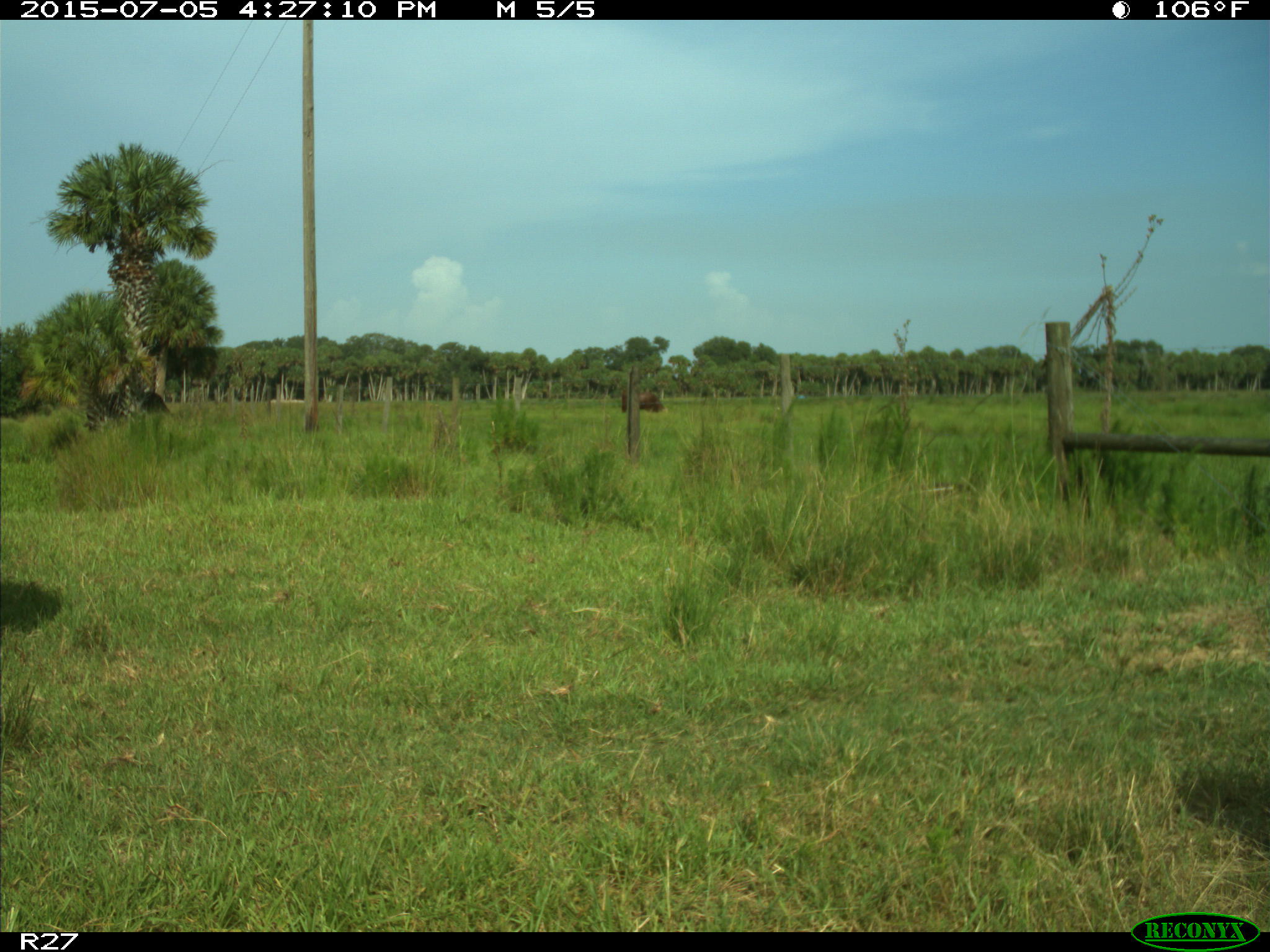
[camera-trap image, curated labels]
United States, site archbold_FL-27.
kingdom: Animalia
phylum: Chordata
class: Mammalia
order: Artiodactyla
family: Bovidae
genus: Bos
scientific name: Bos taurus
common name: domestic cow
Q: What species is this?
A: Bos taurus (domestic cow).